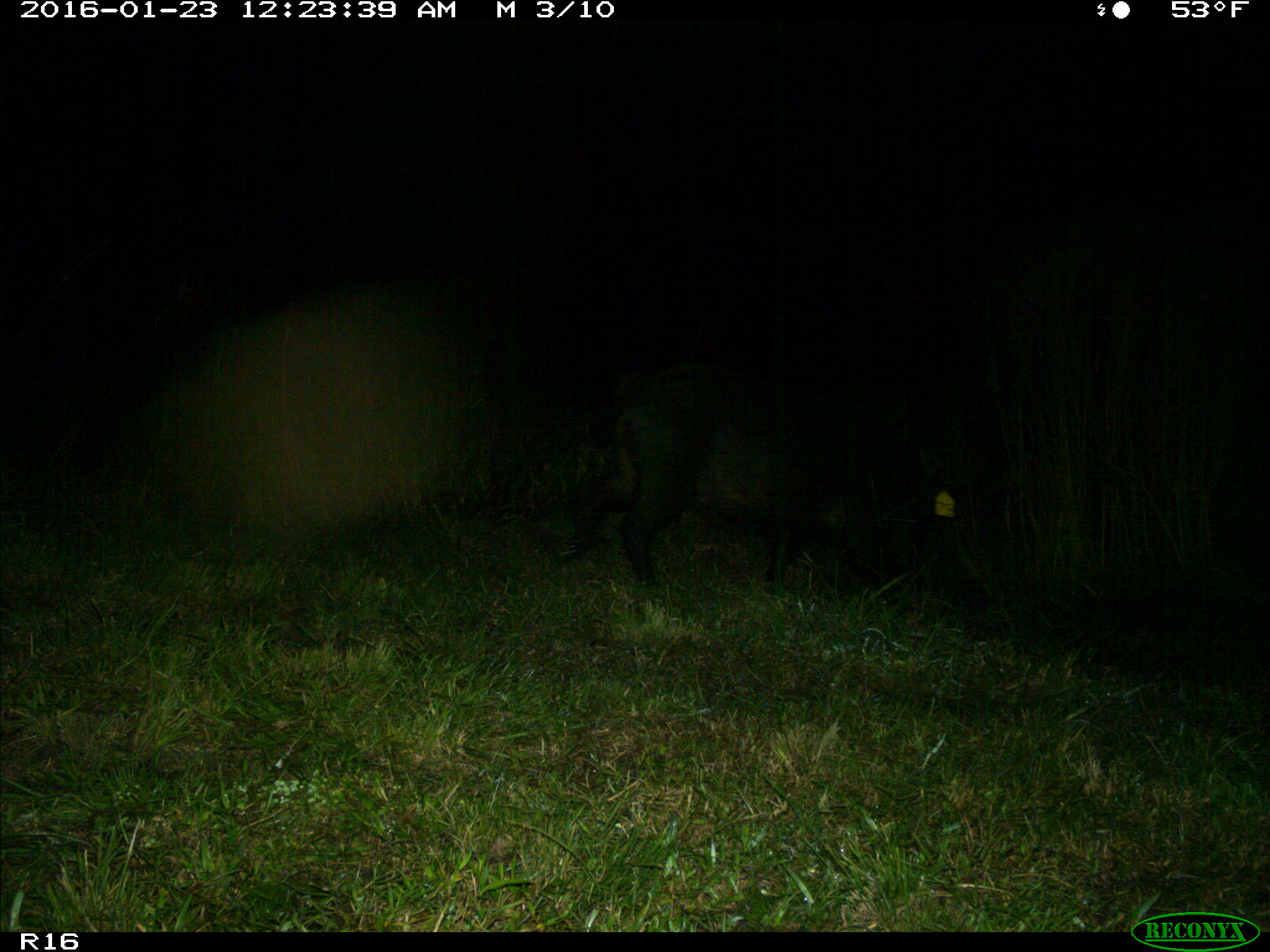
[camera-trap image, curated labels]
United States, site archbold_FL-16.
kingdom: Animalia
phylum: Chordata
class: Mammalia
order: Artiodactyla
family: Suidae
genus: Sus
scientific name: Sus scrofa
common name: wild boar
Sus scrofa (wild boar).